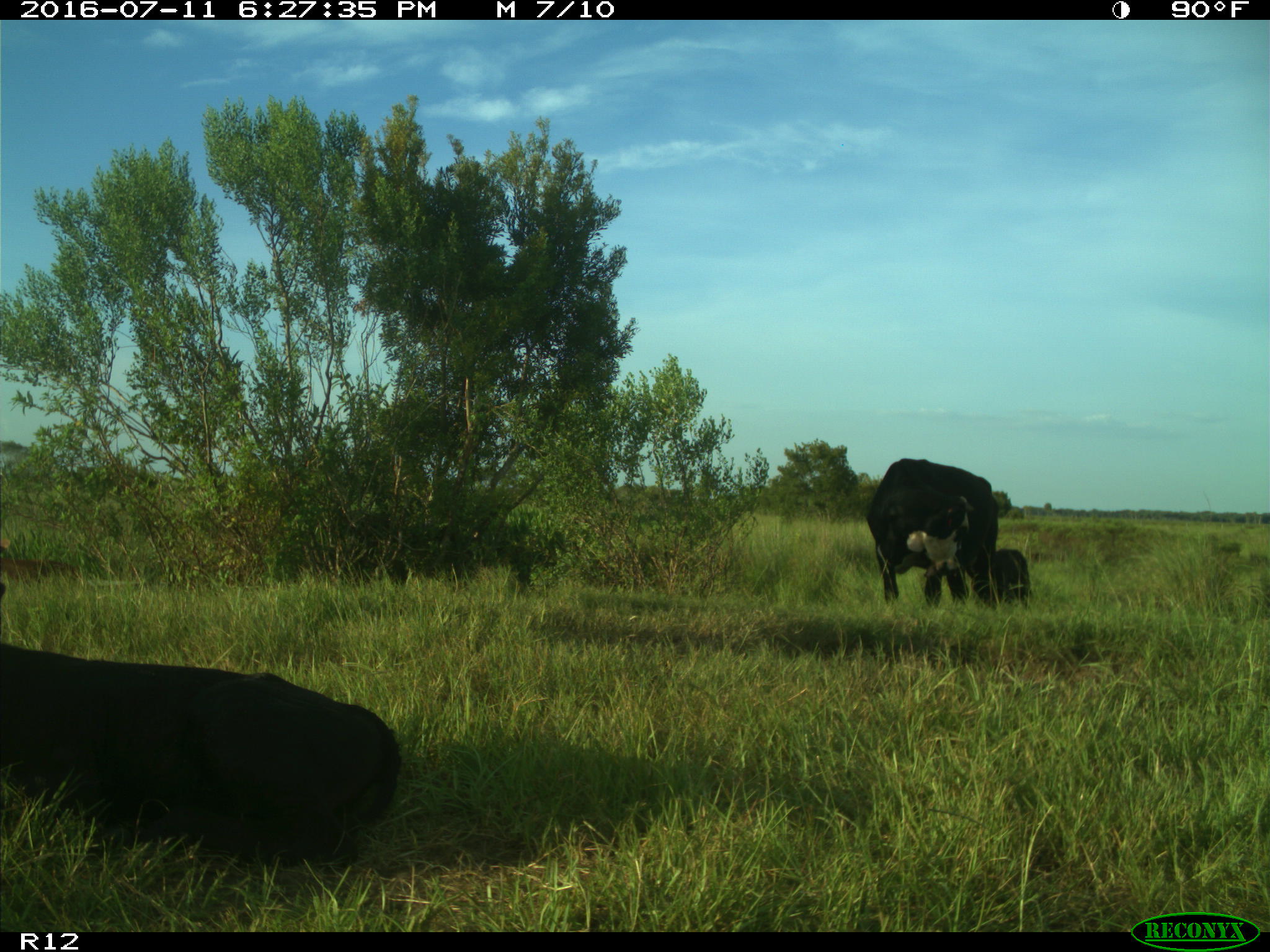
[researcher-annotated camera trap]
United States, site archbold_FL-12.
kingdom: Animalia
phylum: Chordata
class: Mammalia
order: Artiodactyla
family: Bovidae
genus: Bos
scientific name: Bos taurus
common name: domestic cow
Bos taurus (domestic cow).